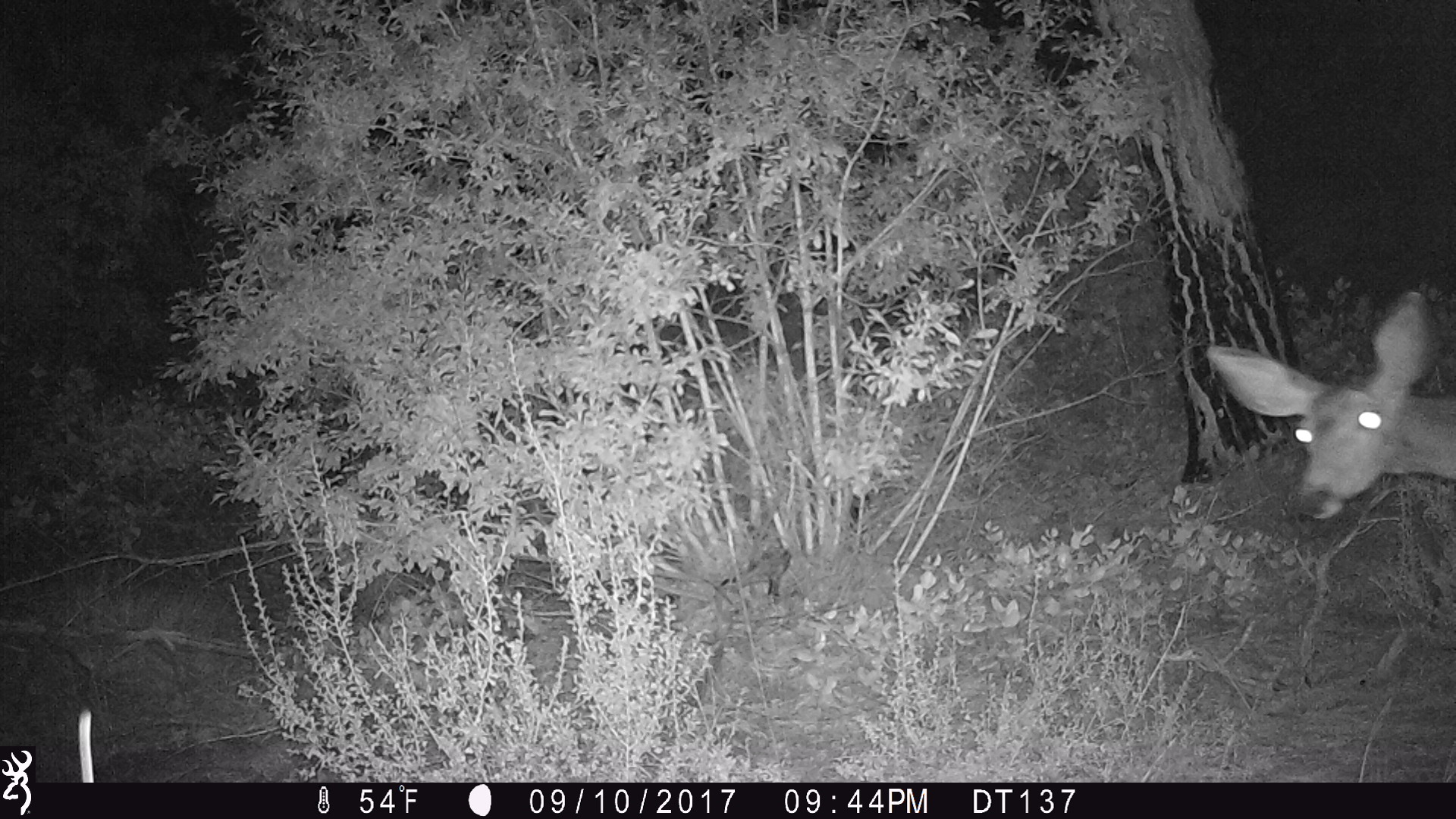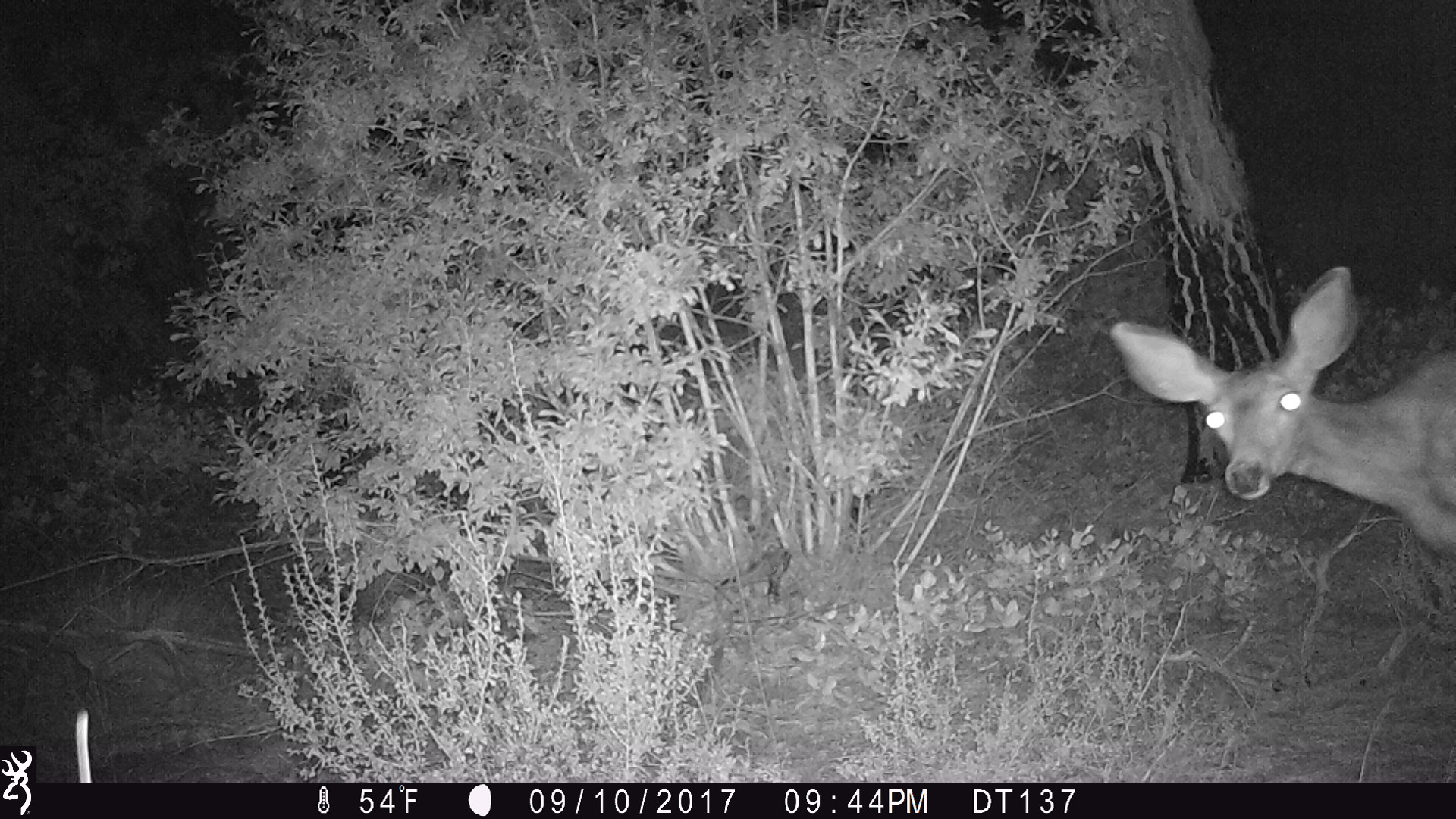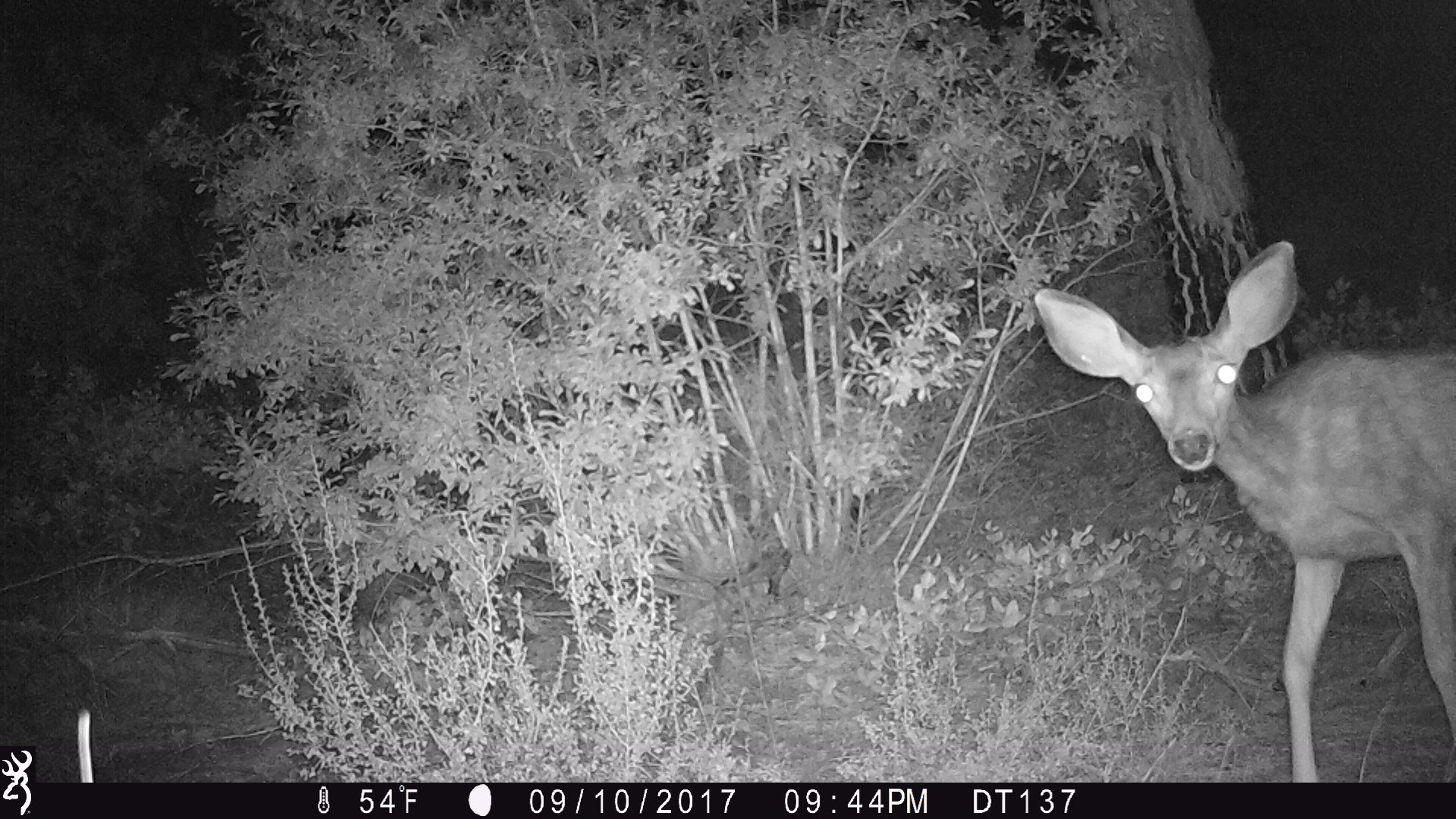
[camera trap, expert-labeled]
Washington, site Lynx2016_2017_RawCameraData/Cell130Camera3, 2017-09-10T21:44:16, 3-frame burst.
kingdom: Animalia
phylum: Chordata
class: Mammalia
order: Artiodactyla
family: Cervidae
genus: Odocoileus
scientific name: Odocoileus hemionus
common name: mule deer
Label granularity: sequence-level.